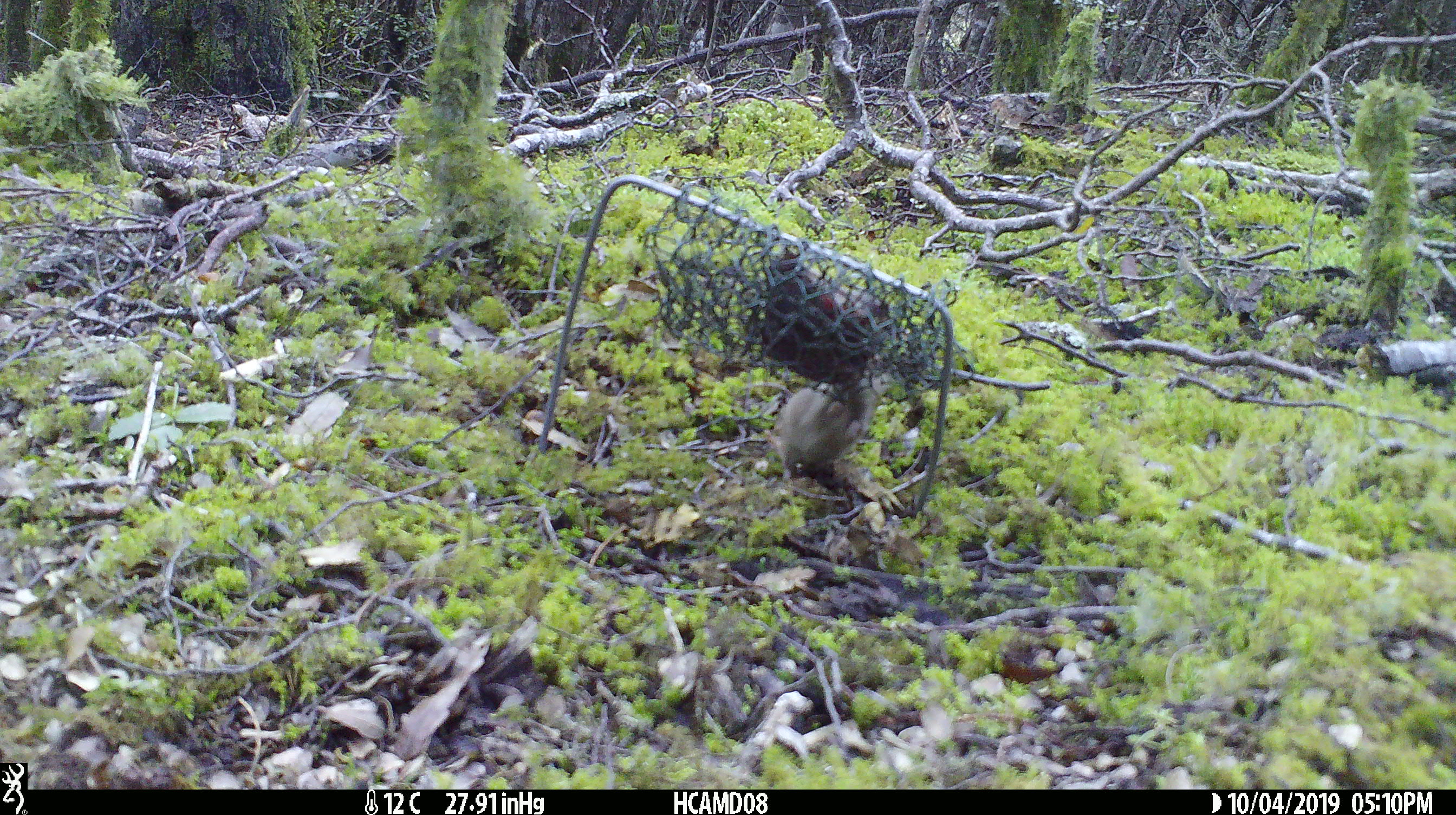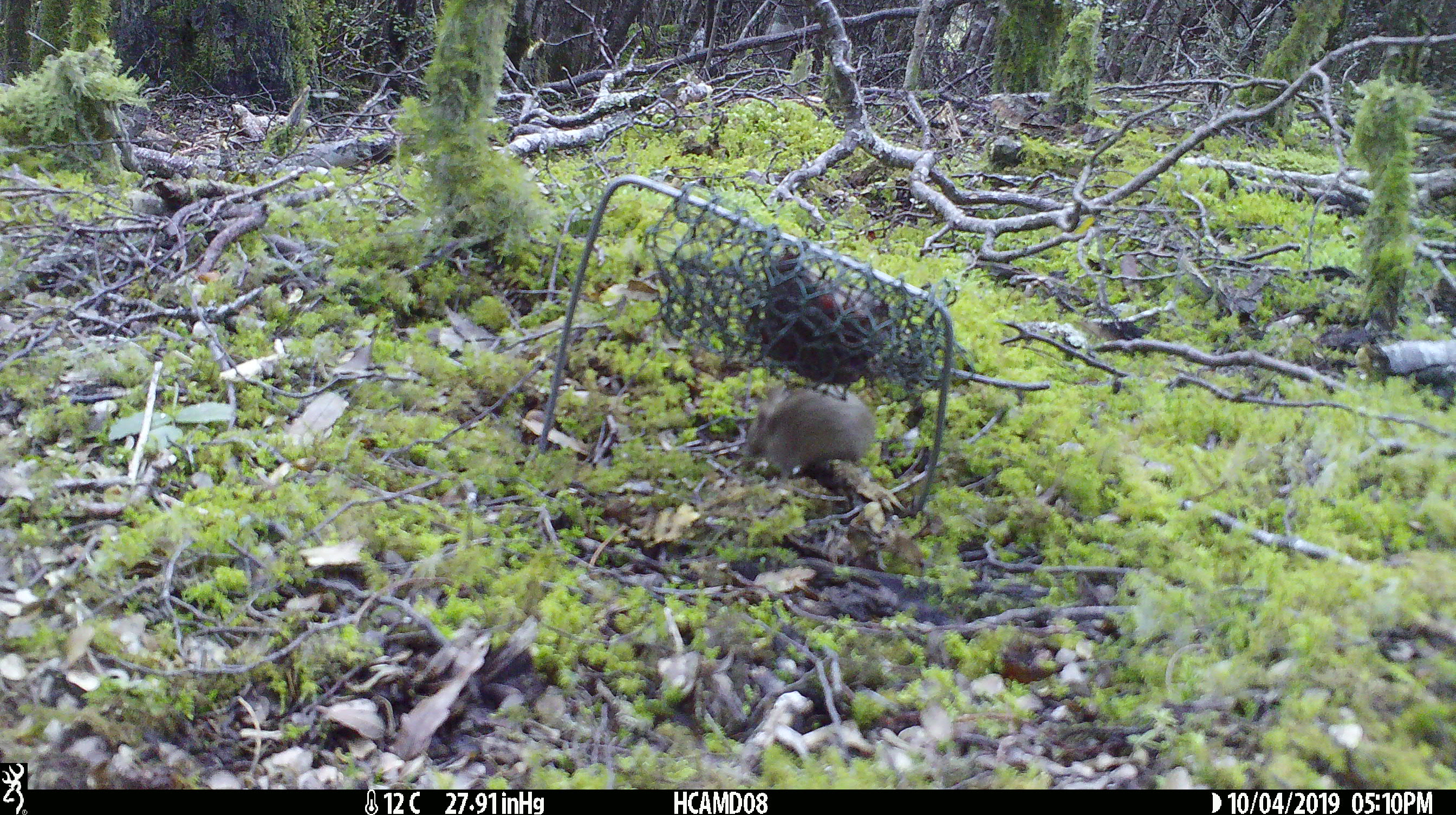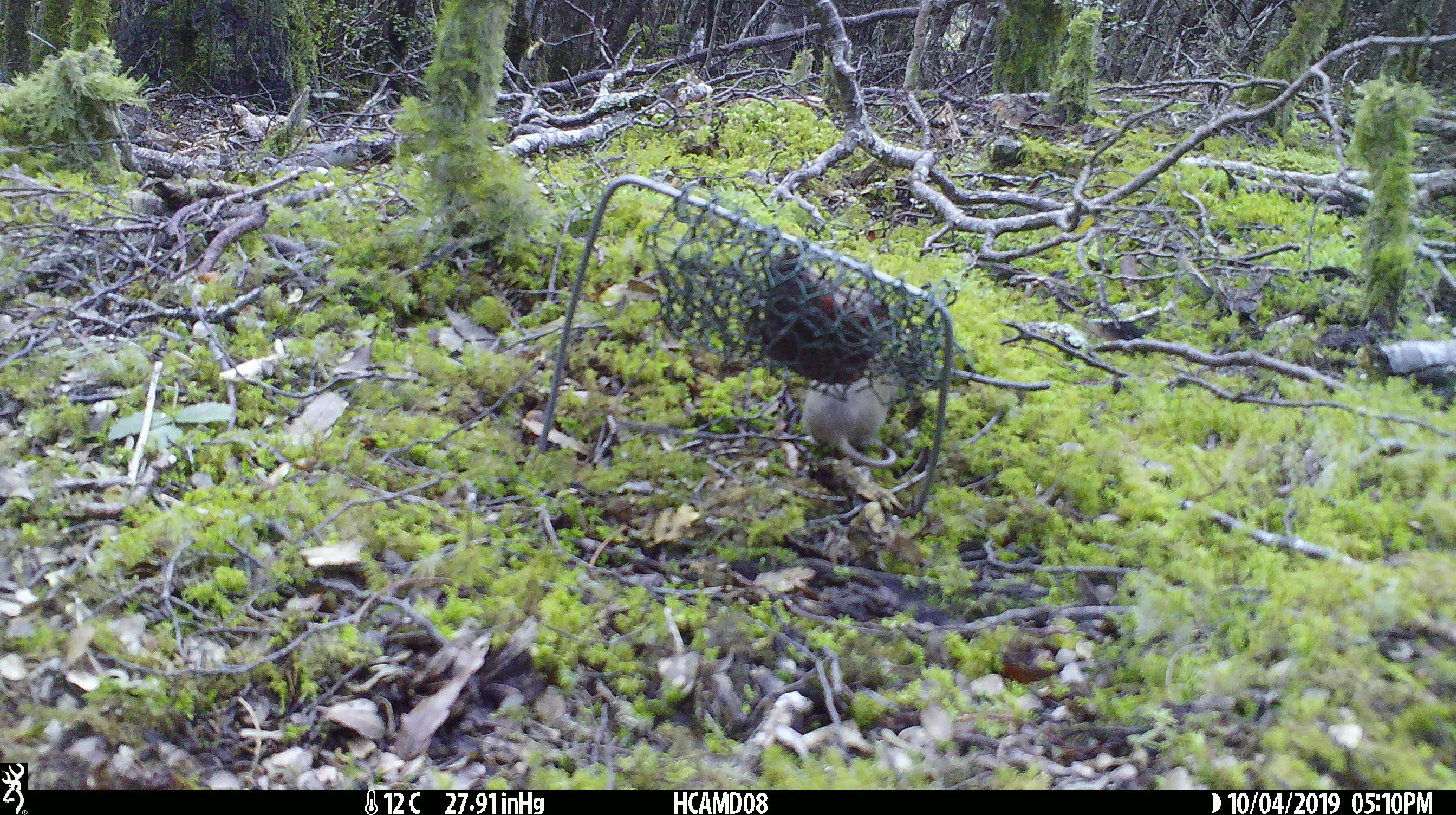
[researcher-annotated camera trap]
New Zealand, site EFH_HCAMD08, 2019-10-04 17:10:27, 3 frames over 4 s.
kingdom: Animalia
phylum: Chordata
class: Mammalia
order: Rodentia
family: Muridae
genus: Mus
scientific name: Mus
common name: mouse